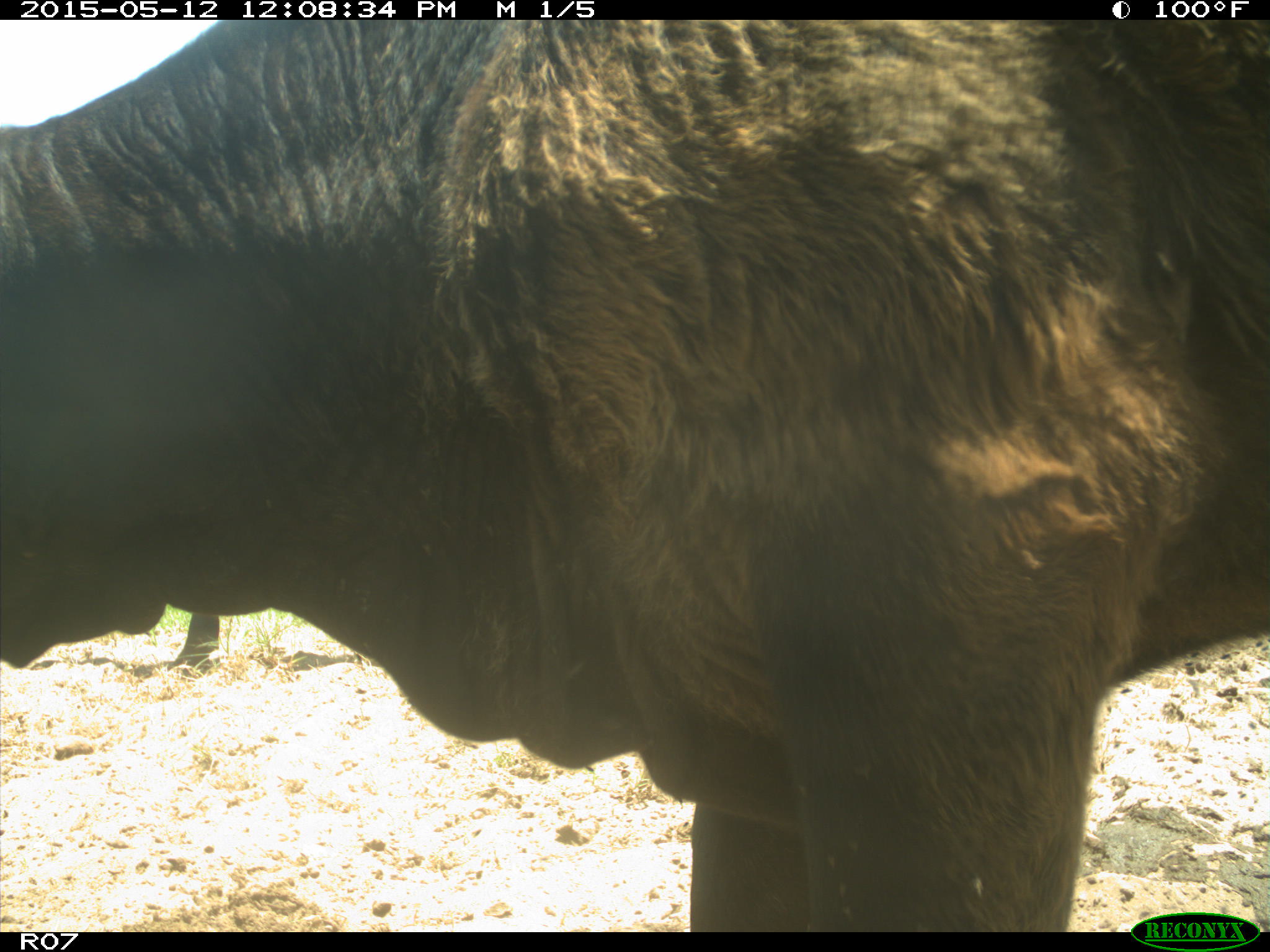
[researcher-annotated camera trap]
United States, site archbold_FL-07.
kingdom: Animalia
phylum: Chordata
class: Mammalia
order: Artiodactyla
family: Bovidae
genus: Bos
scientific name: Bos taurus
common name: domestic cow